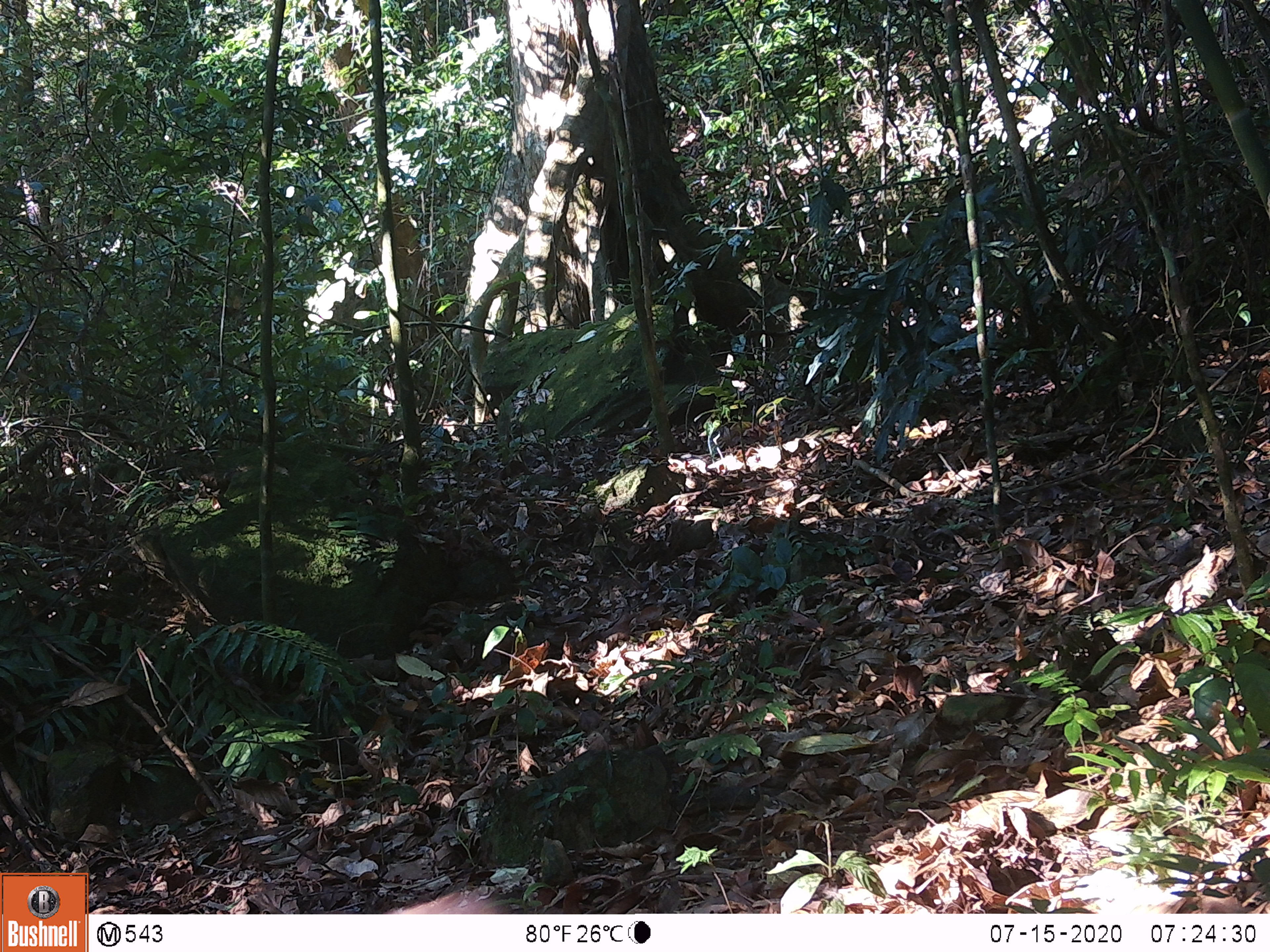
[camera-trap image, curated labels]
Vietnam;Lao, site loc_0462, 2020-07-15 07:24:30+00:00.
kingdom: Animalia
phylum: Chordata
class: Mammalia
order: Primates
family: Cercopithecidae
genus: Macaca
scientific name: Macaca arctoides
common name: stump-tailed macaque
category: stump tailed macaque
Stump tailed macaque (stump-tailed macaque) (Macaca arctoides). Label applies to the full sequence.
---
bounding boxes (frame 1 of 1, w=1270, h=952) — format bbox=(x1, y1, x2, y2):
stump tailed macaque: bbox=(376, 887, 508, 913)